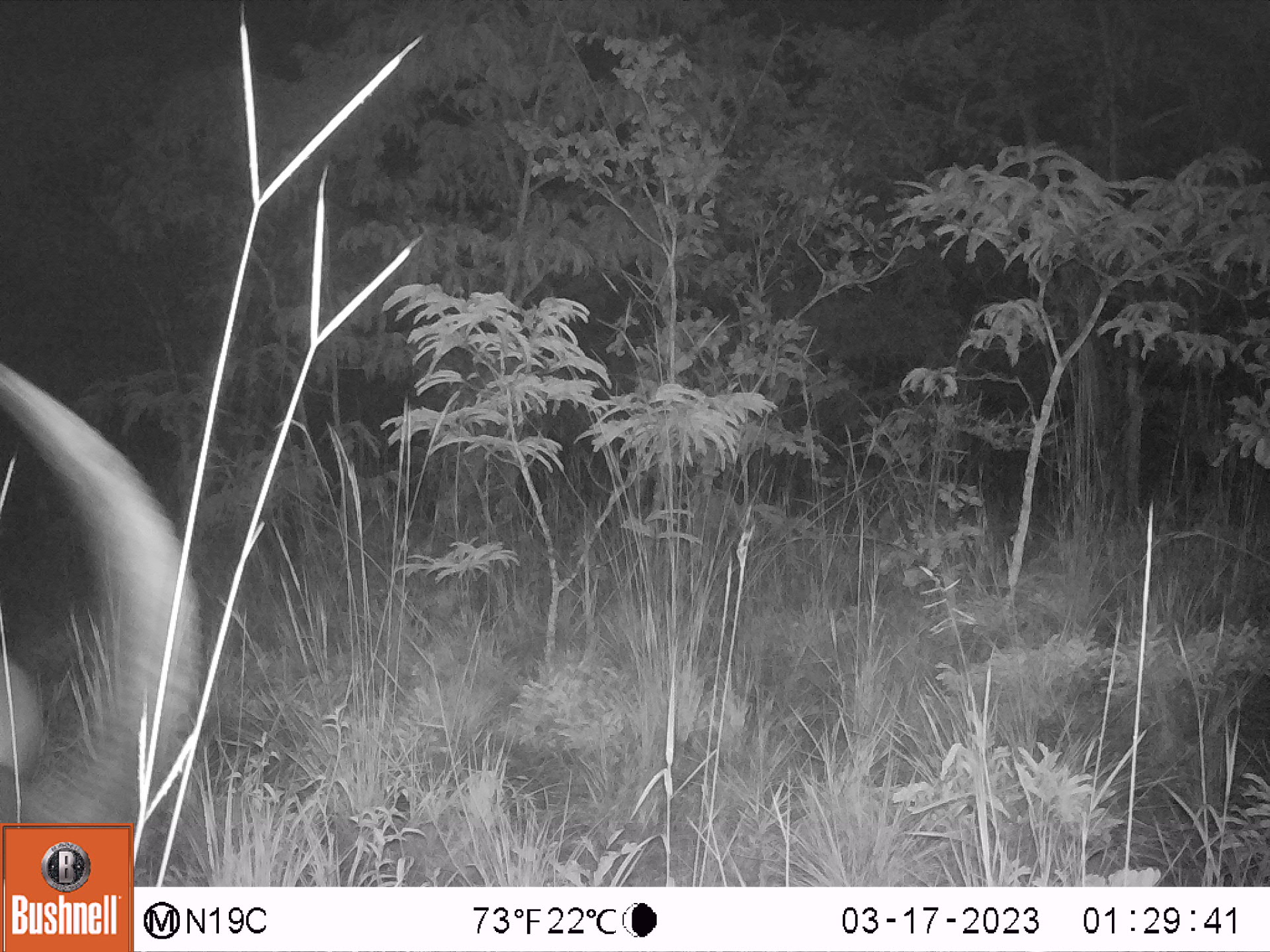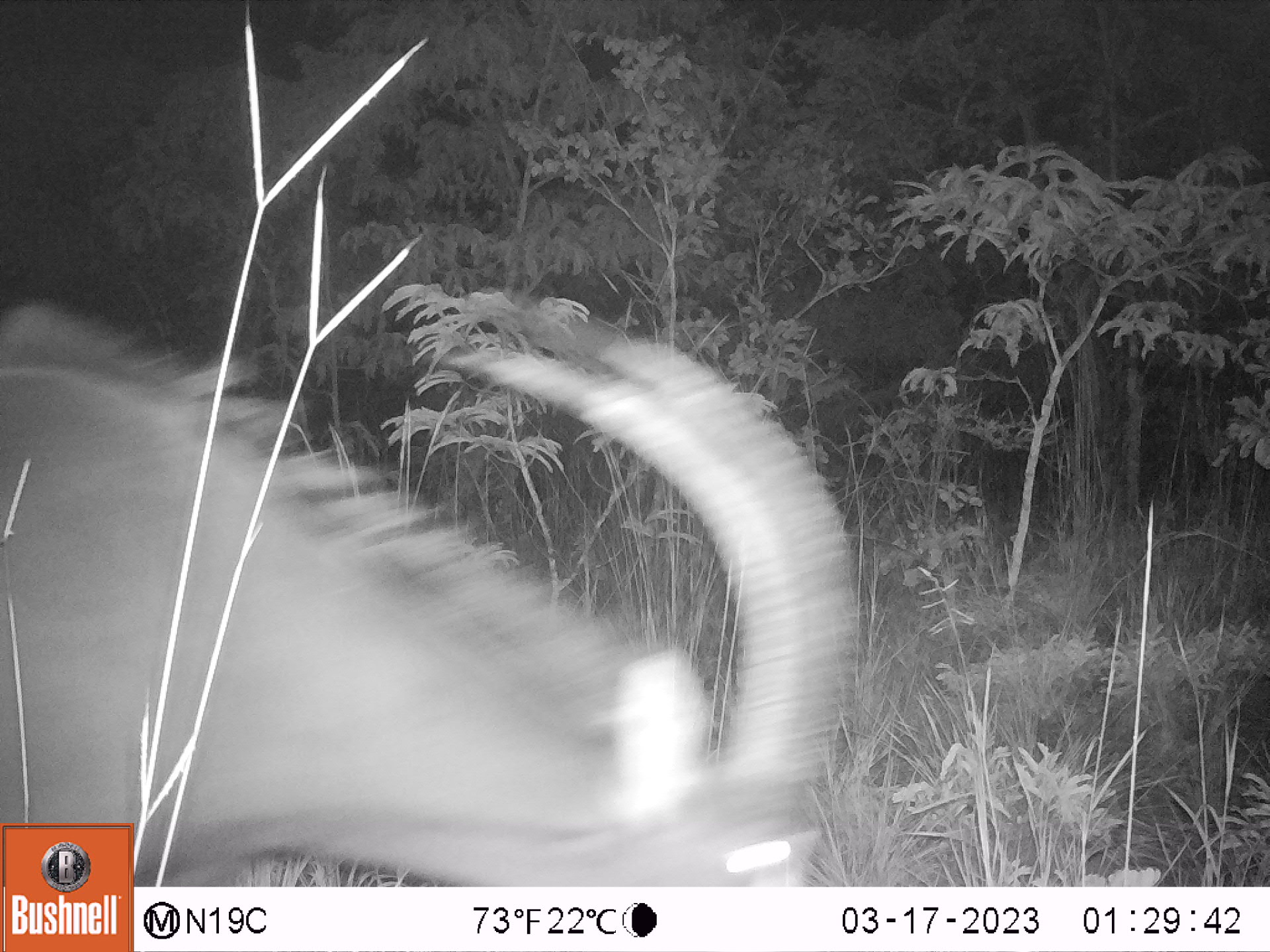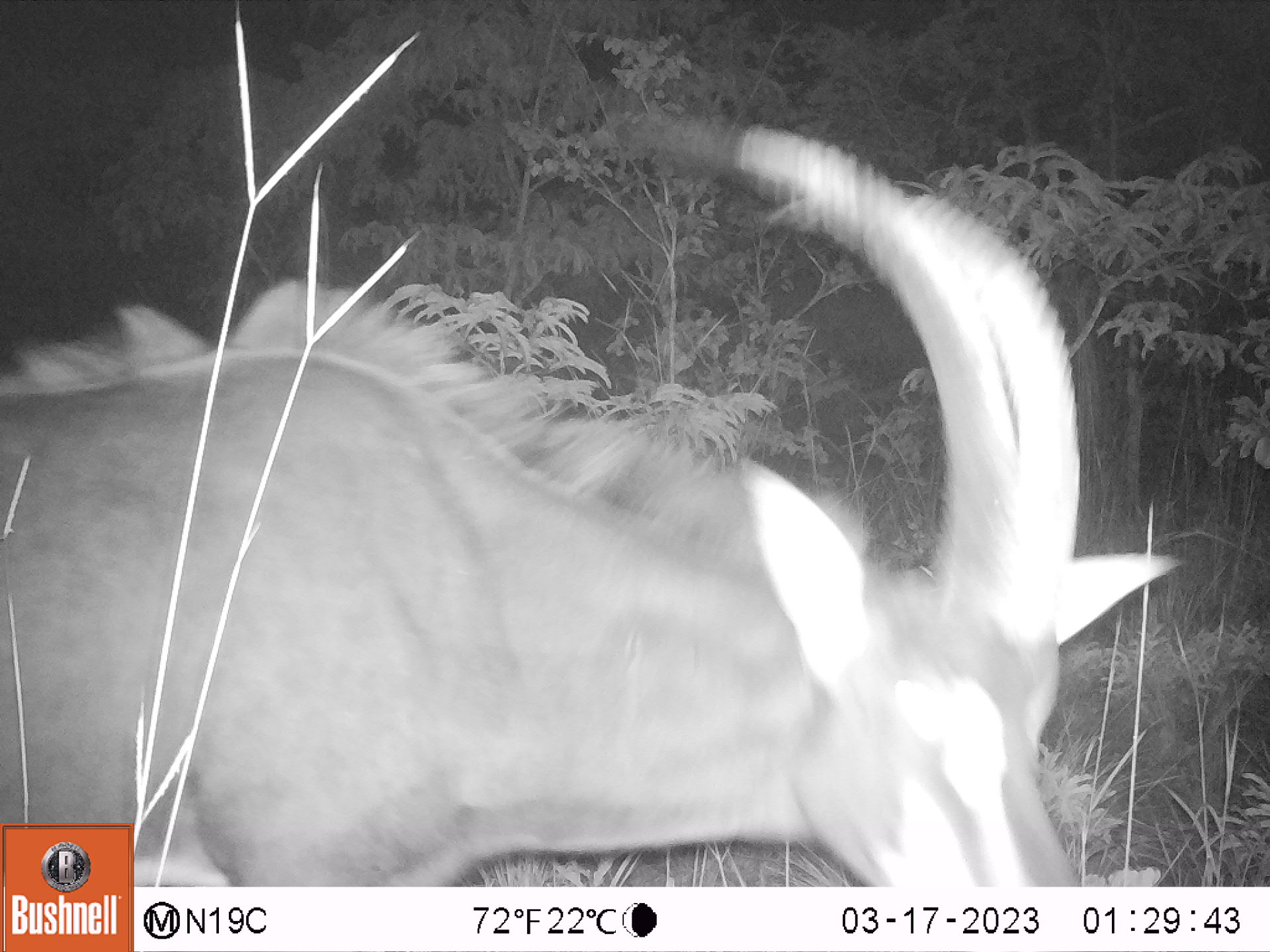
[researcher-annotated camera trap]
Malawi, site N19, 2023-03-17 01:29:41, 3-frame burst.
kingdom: Animalia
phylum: Chordata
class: Mammalia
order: Artiodactyla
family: Bovidae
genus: Hippotragus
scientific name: Hippotragus niger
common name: sable antelope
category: sable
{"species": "sable (sable antelope) (Hippotragus niger)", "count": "1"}